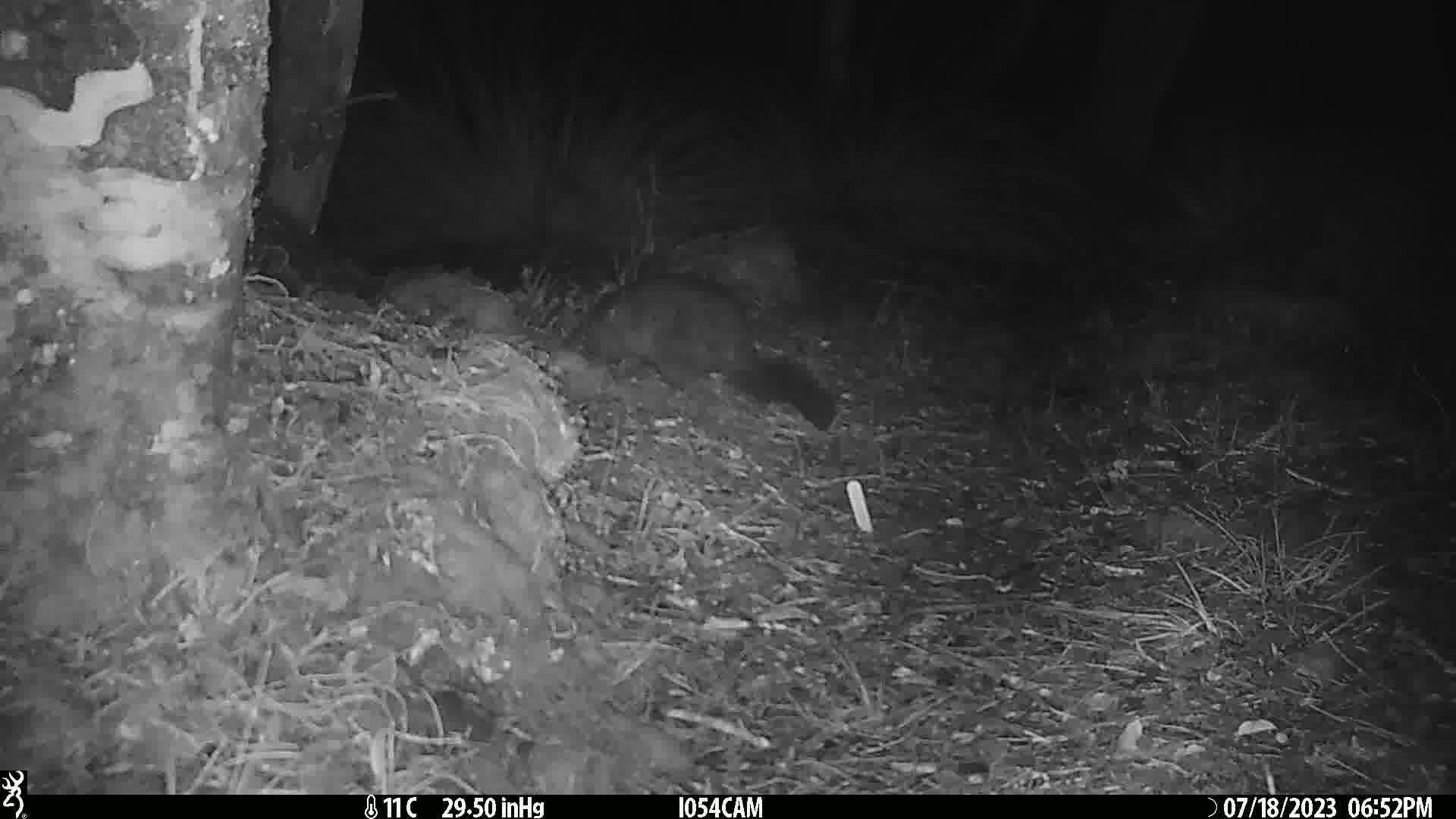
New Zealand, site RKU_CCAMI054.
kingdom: Animalia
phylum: Chordata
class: Mammalia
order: Diprotodontia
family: Phalangeridae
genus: Trichosurus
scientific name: Trichosurus vulpecula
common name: common brushtail possum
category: possum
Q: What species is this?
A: Possum (common brushtail possum) (Trichosurus vulpecula).